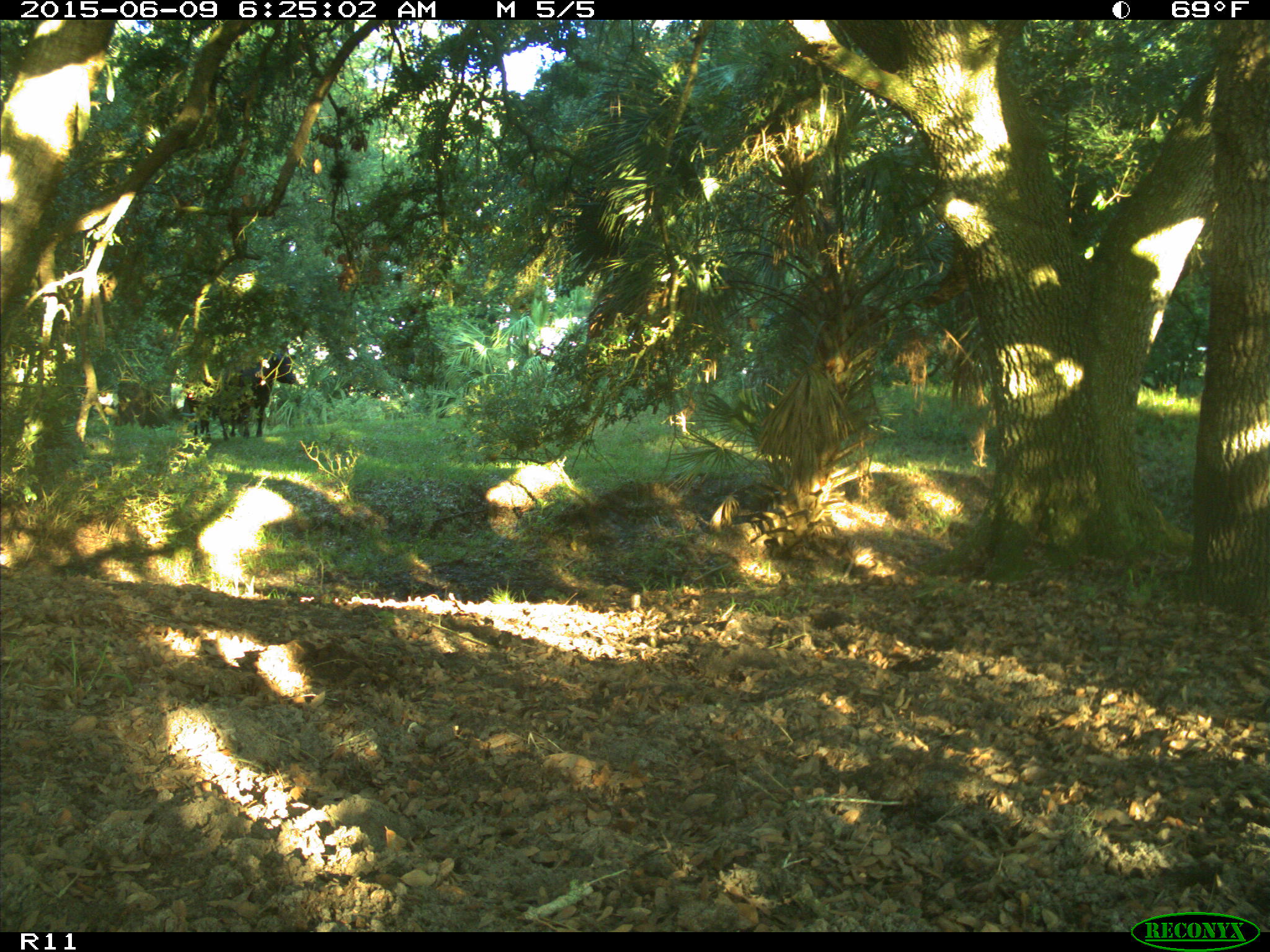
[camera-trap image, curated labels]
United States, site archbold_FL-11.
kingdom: Animalia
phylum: Chordata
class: Mammalia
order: Artiodactyla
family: Bovidae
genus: Bos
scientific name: Bos taurus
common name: domestic cow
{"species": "Bos taurus (domestic cow)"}